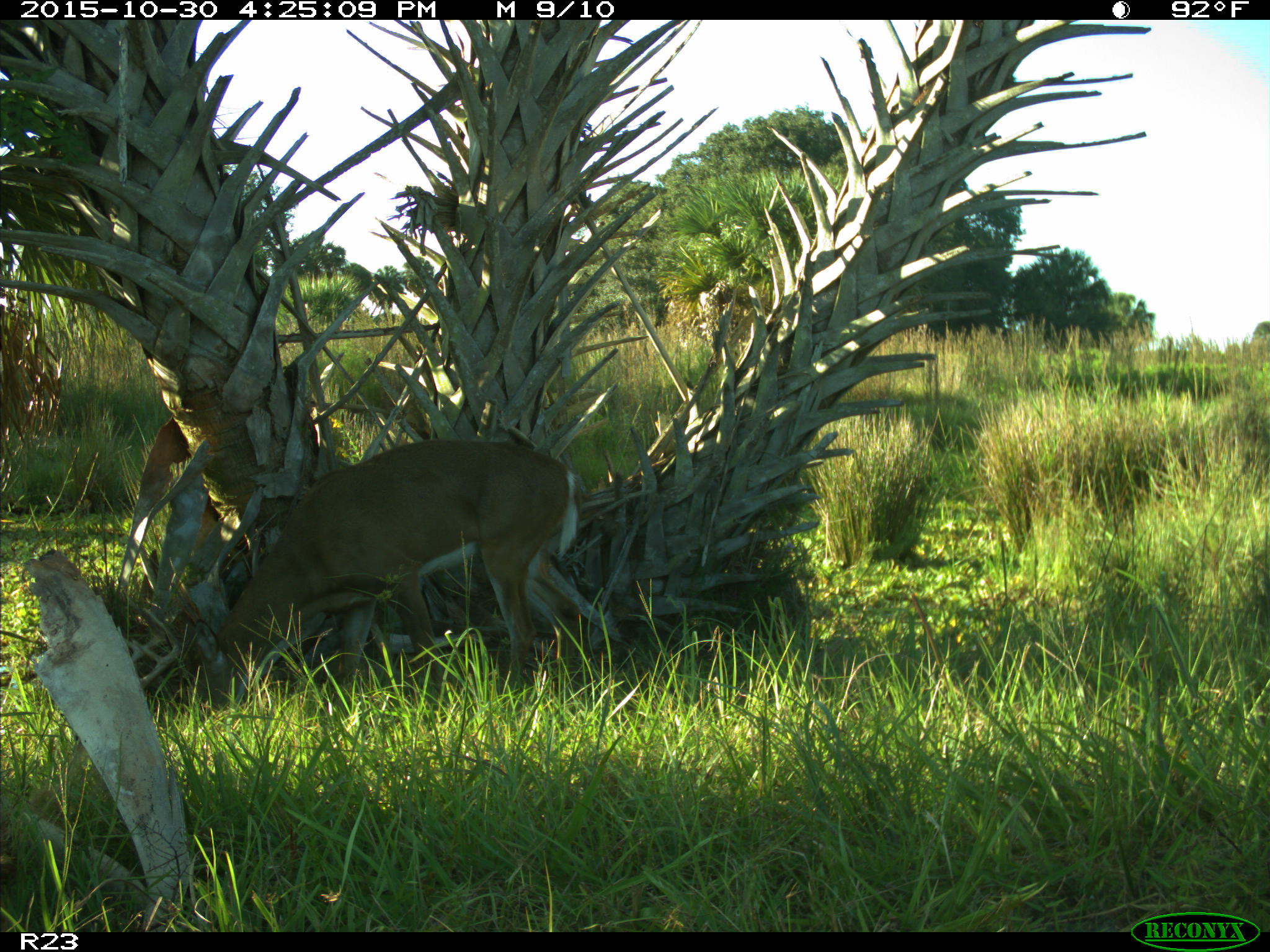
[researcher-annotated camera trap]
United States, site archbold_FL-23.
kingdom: Animalia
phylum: Chordata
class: Mammalia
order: Artiodactyla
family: Cervidae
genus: Odocoileus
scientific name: Odocoileus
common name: deer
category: unidentified deer